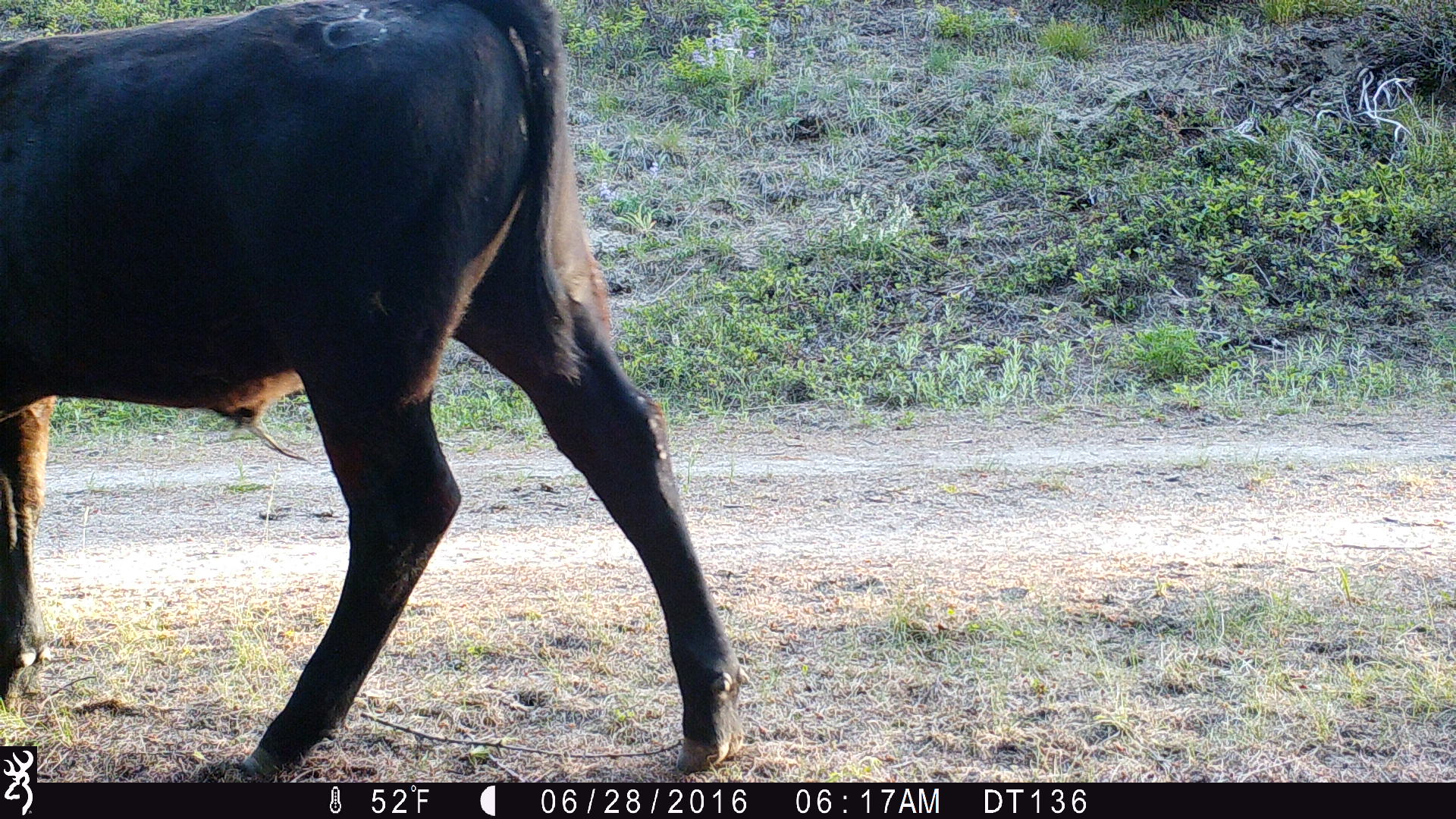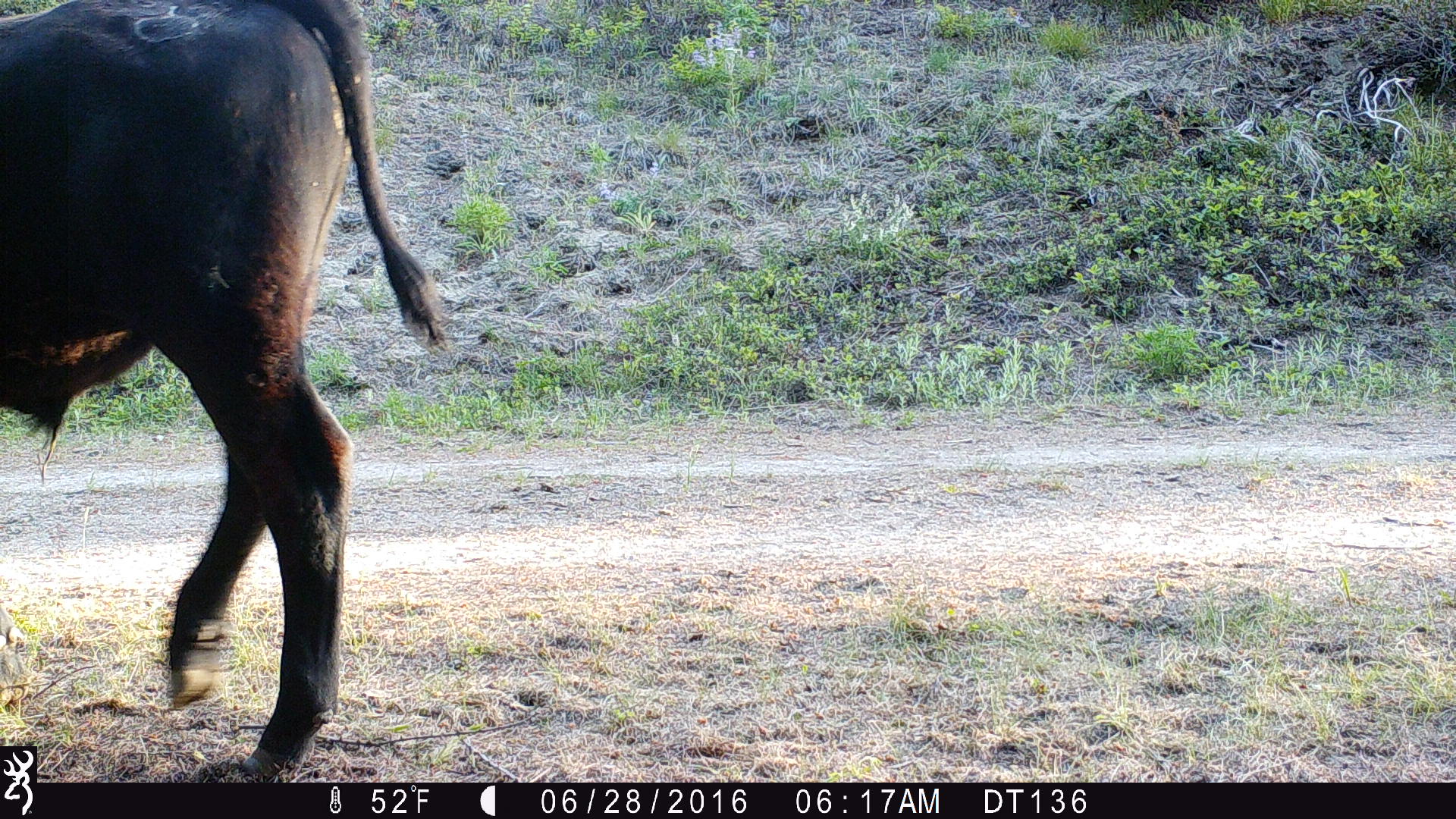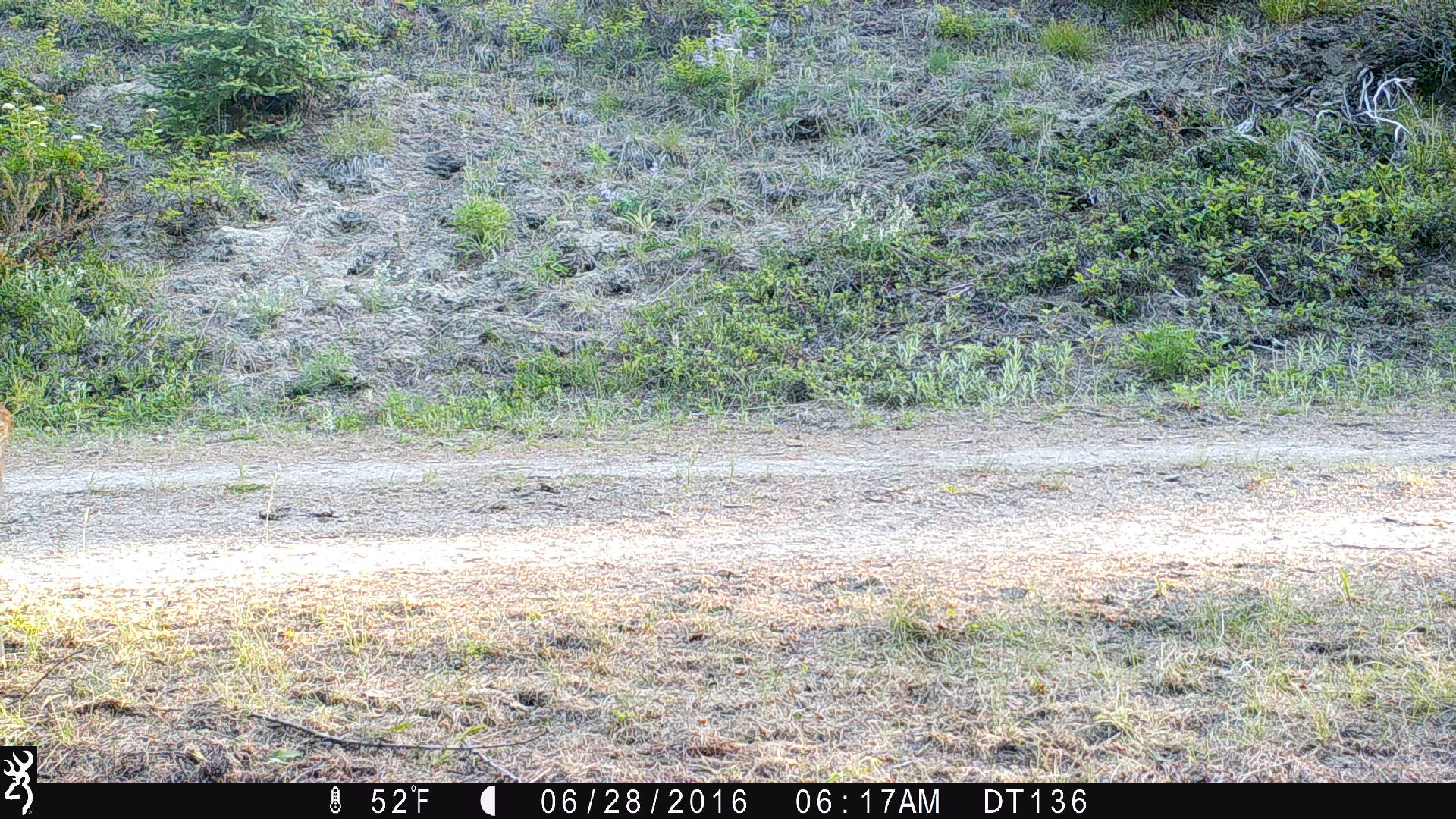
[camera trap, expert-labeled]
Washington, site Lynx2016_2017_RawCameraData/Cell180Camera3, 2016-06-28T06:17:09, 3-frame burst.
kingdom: Animalia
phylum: Chordata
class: Mammalia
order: Artiodactyla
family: Bovidae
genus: Bos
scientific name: Bos taurus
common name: domestic cattle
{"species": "domestic cattle (Bos taurus)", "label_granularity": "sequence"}